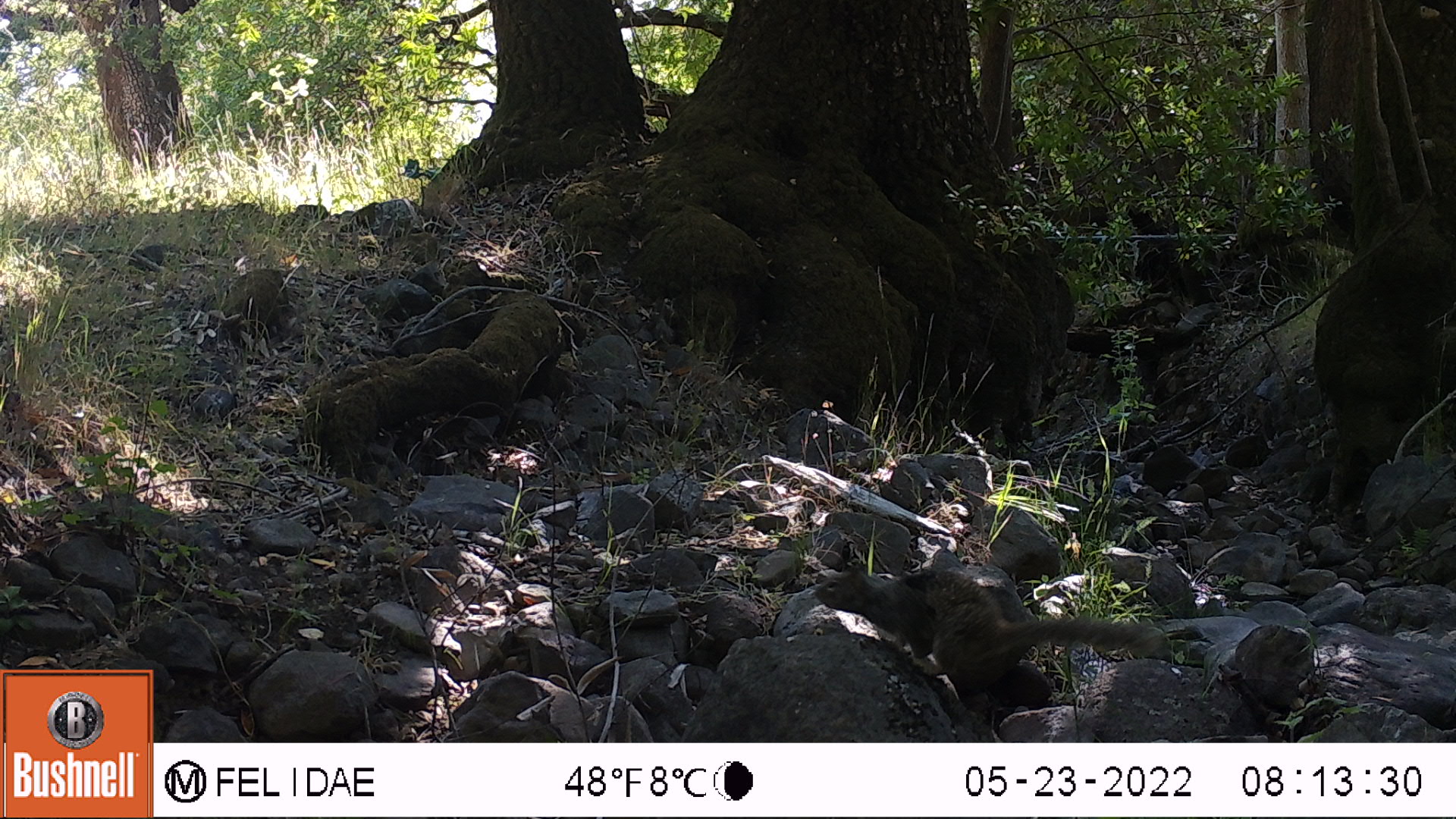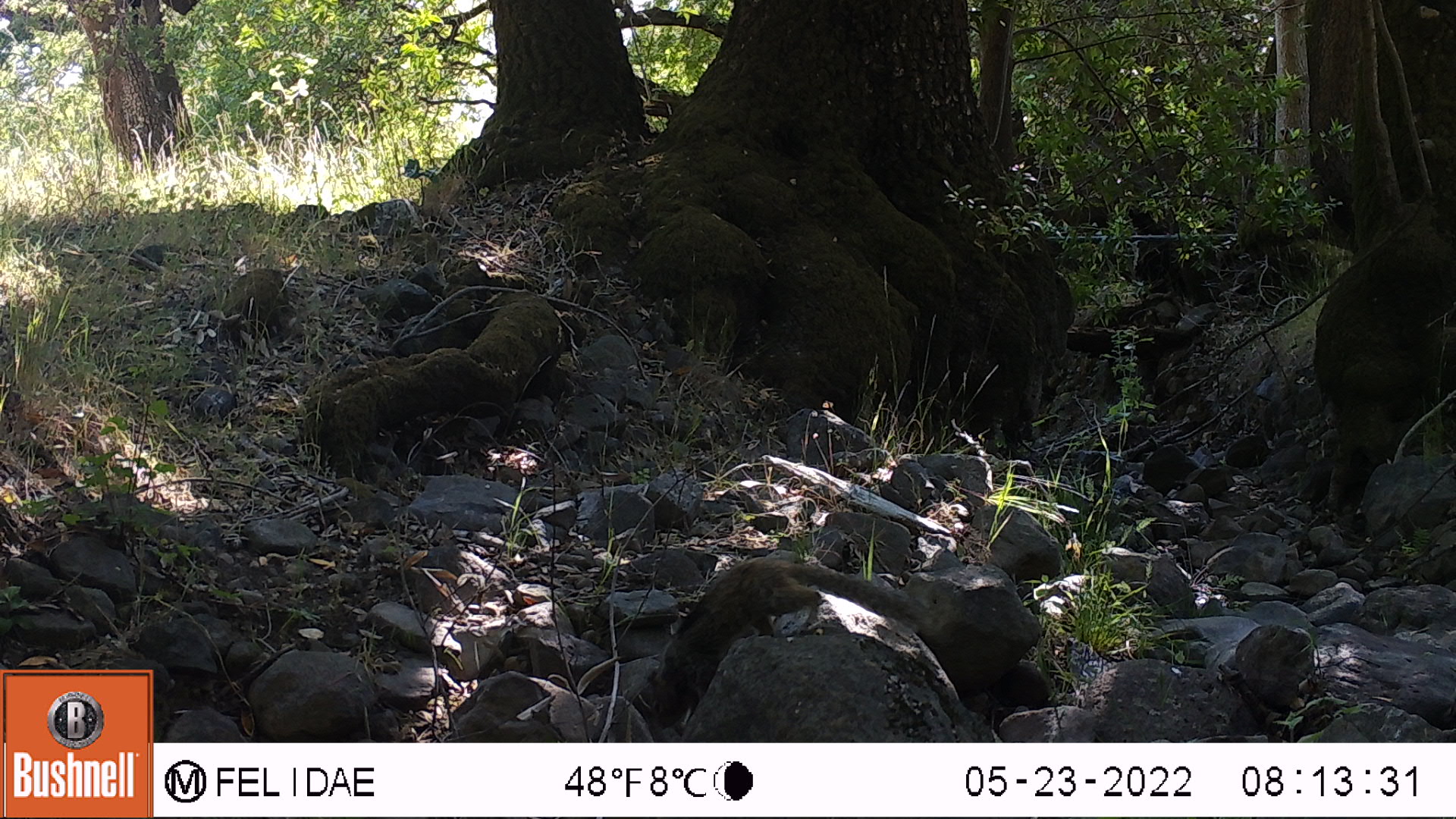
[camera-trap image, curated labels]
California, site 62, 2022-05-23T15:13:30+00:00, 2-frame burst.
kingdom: Animalia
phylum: Chordata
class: Mammalia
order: Rodentia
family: Sciuridae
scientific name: Sciuridae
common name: squirrel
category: unknown squirrel